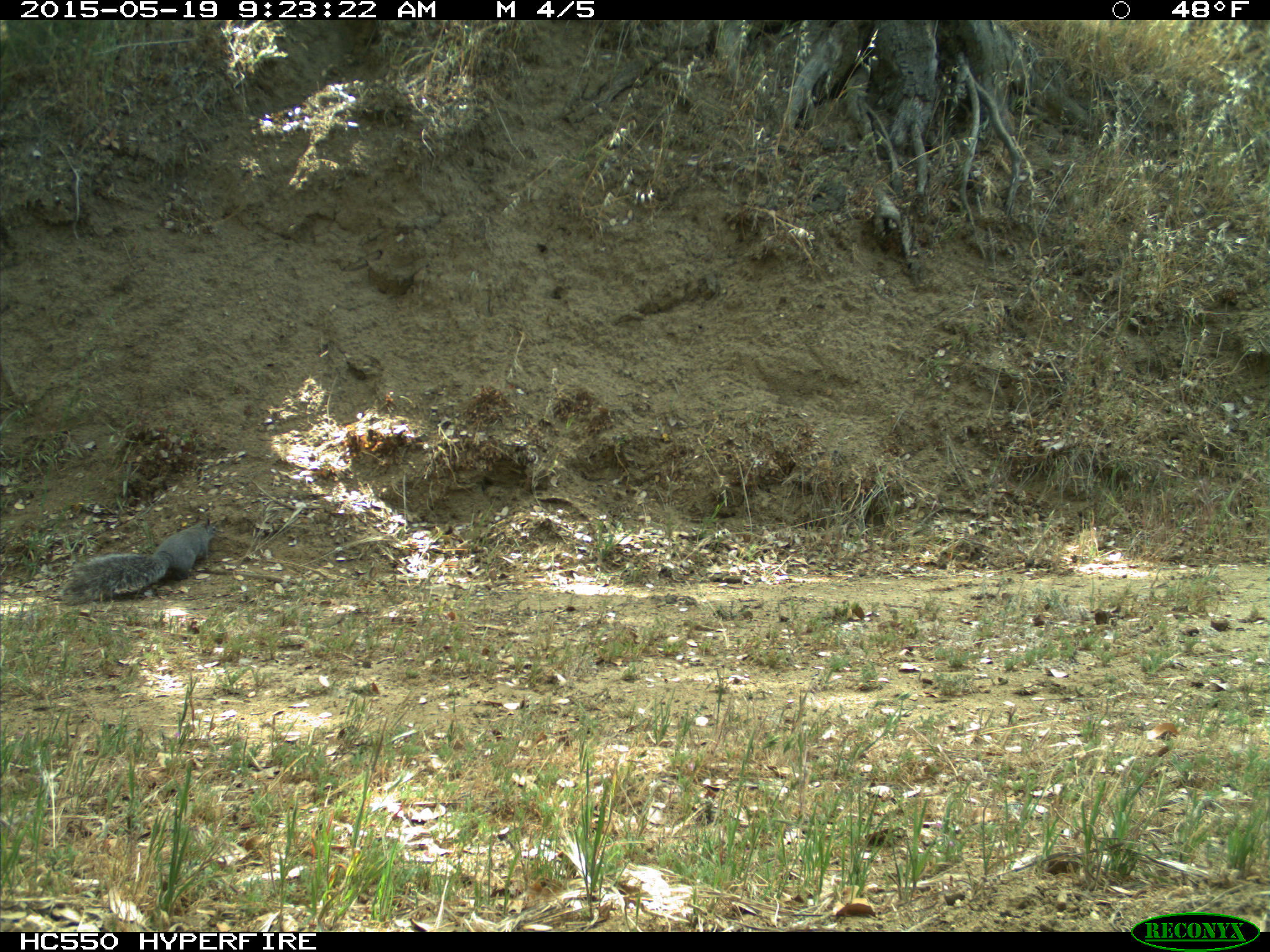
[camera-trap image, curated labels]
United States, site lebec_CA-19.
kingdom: Animalia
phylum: Chordata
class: Mammalia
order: Rodentia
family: Sciuridae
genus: Sciurus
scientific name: Sciurus carolinensis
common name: eastern gray squirrel